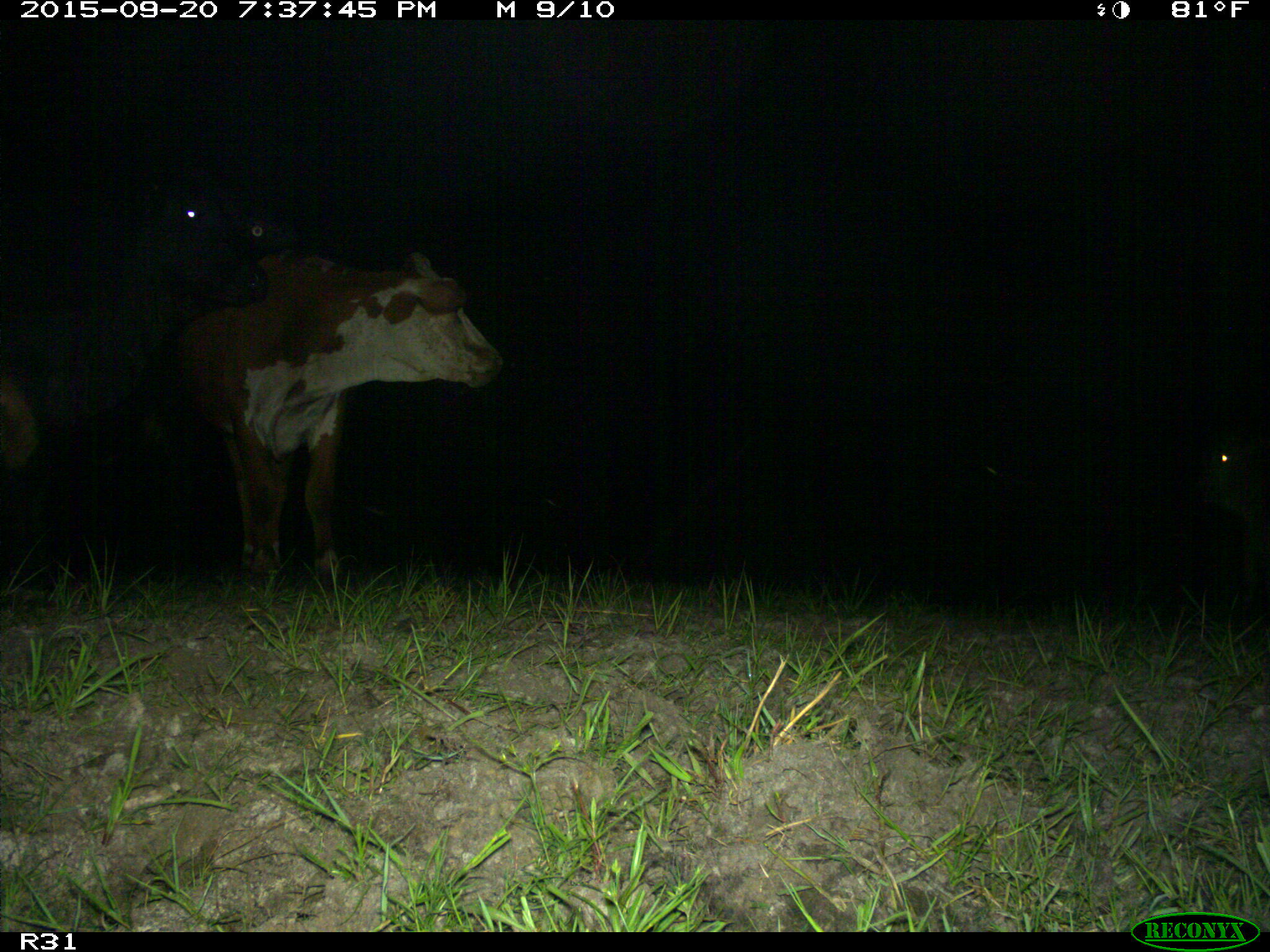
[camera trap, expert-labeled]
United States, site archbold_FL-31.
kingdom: Animalia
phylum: Chordata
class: Mammalia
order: Artiodactyla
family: Bovidae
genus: Bos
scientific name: Bos taurus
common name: domestic cow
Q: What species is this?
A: Bos taurus (domestic cow).